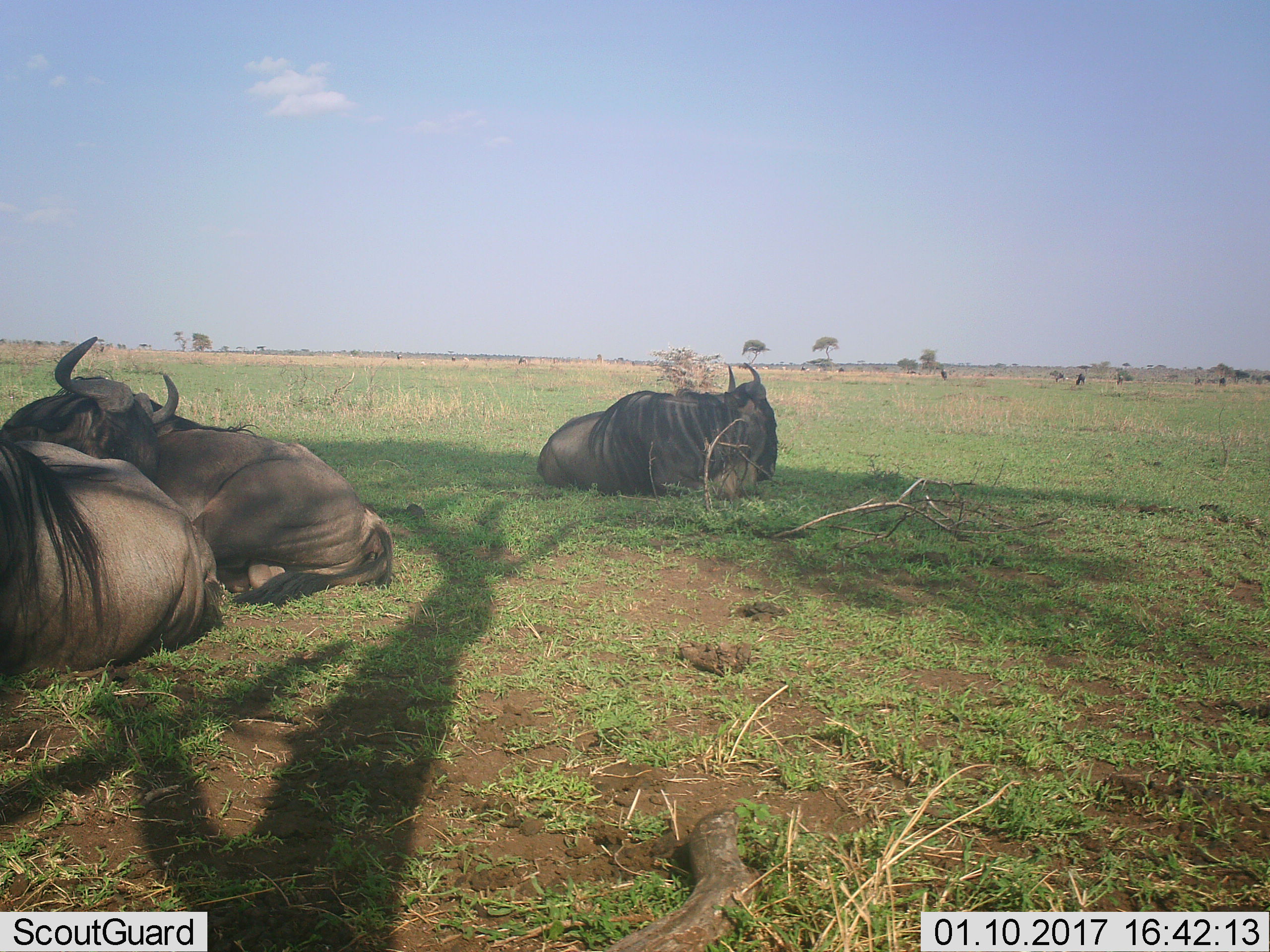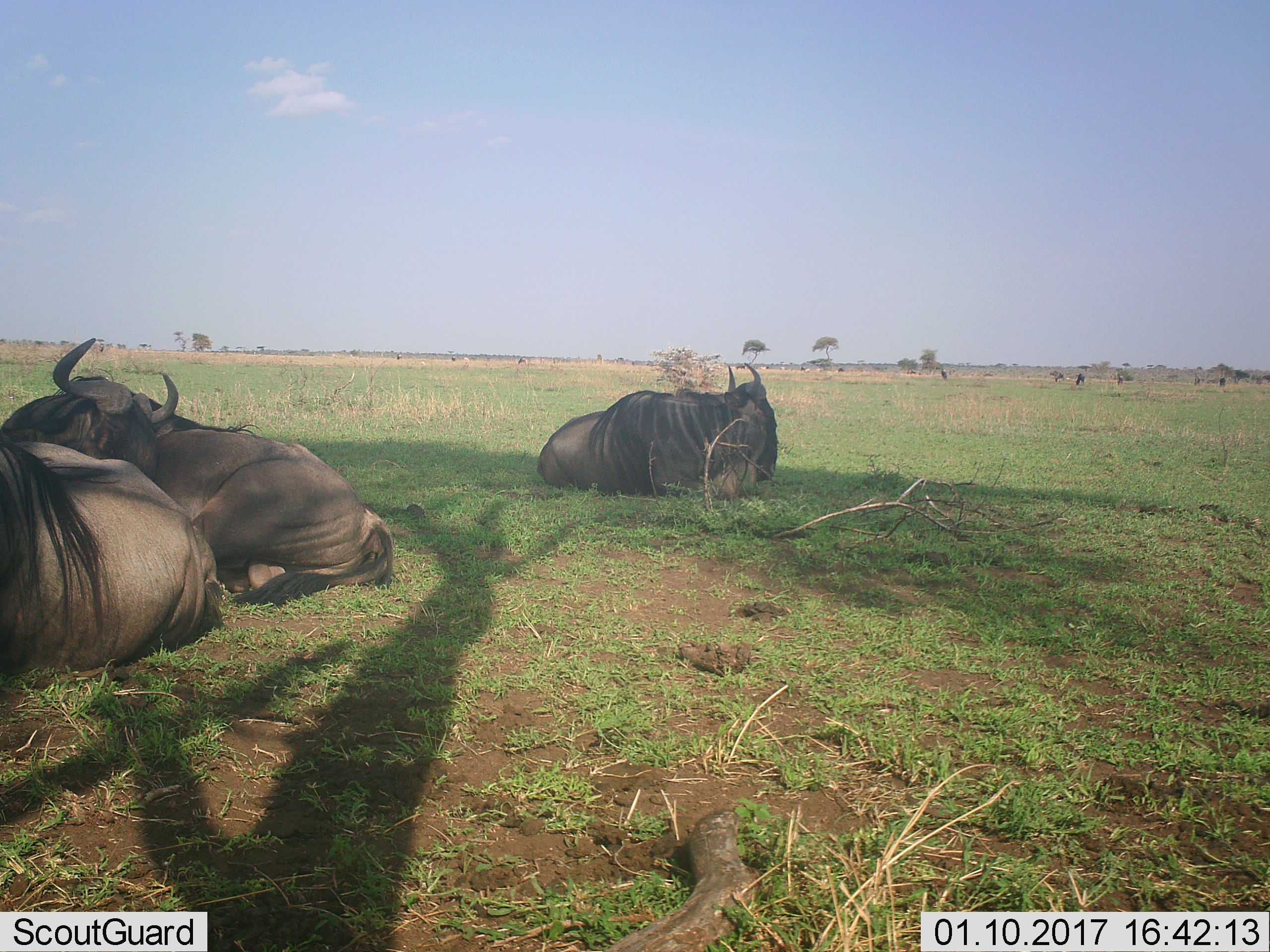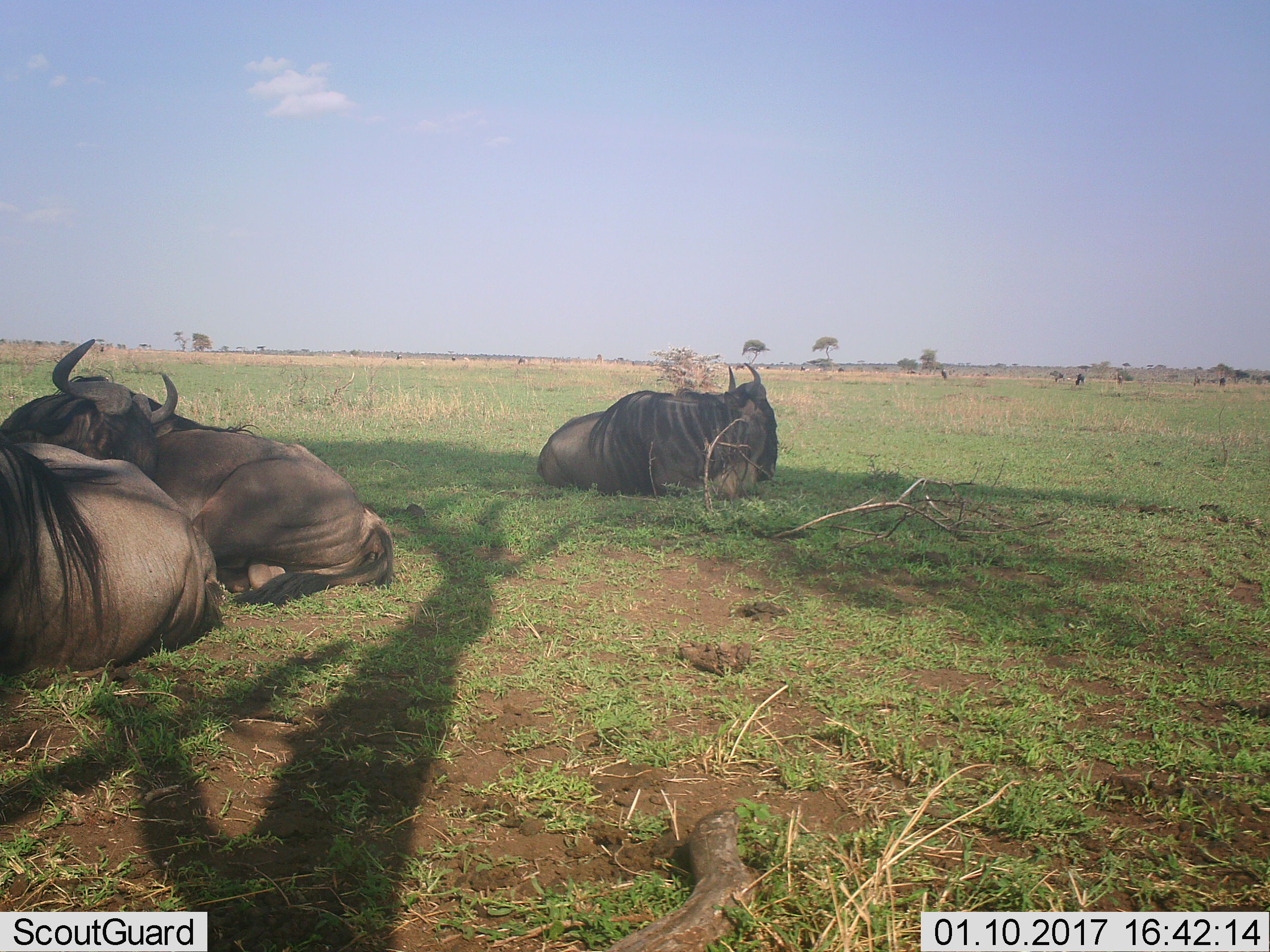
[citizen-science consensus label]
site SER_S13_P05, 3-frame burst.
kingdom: Animalia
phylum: Chordata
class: Mammalia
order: Artiodactyla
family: Bovidae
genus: Connochaetes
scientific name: Connochaetes taurinus taurinus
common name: blue wildebeest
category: wildebeestblue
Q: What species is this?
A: Wildebeestblue (blue wildebeest) (Connochaetes taurinus taurinus).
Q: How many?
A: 10.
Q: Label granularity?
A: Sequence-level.